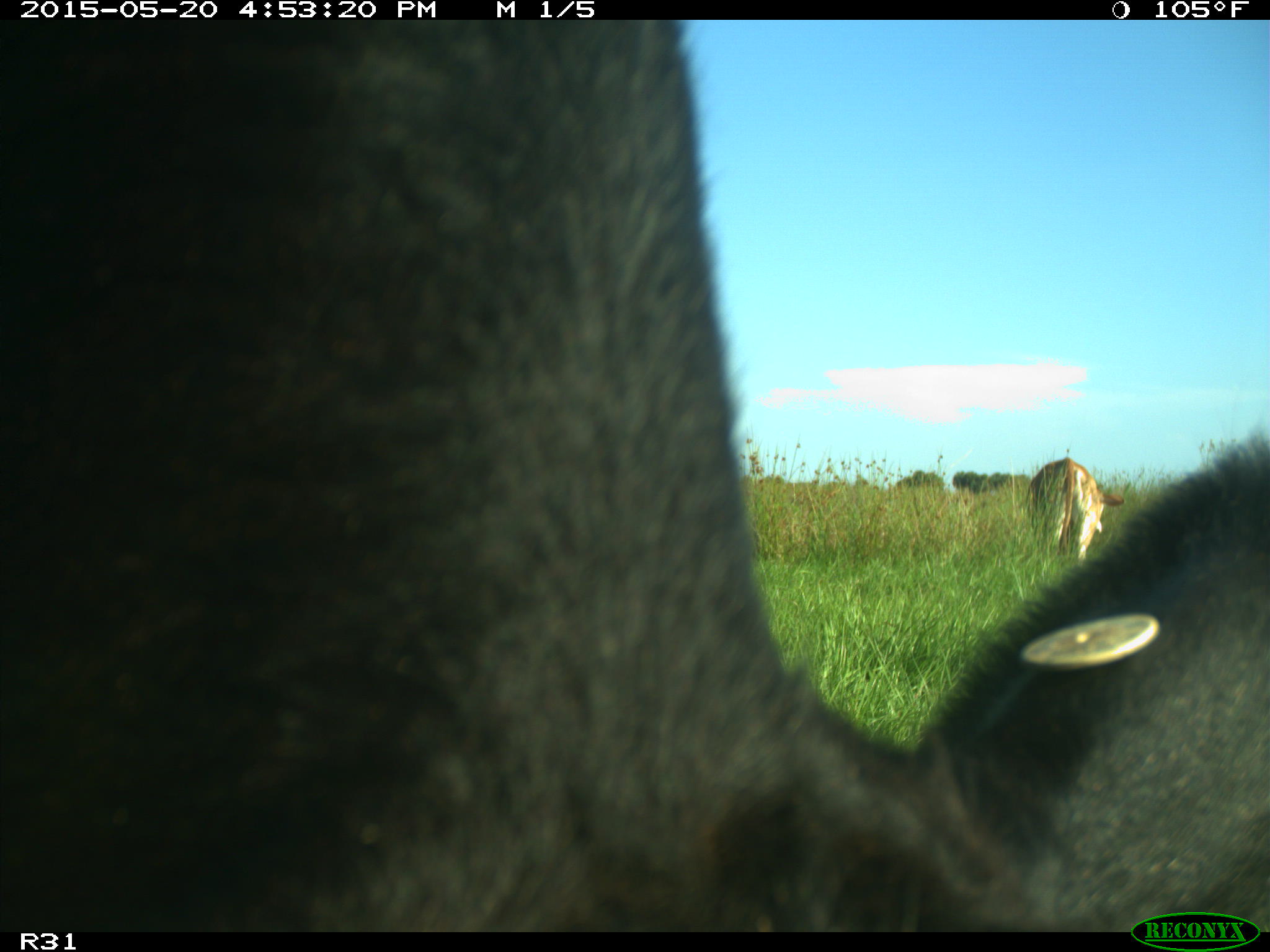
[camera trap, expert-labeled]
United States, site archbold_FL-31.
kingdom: Animalia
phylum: Chordata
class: Mammalia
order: Artiodactyla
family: Bovidae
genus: Bos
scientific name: Bos taurus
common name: domestic cow